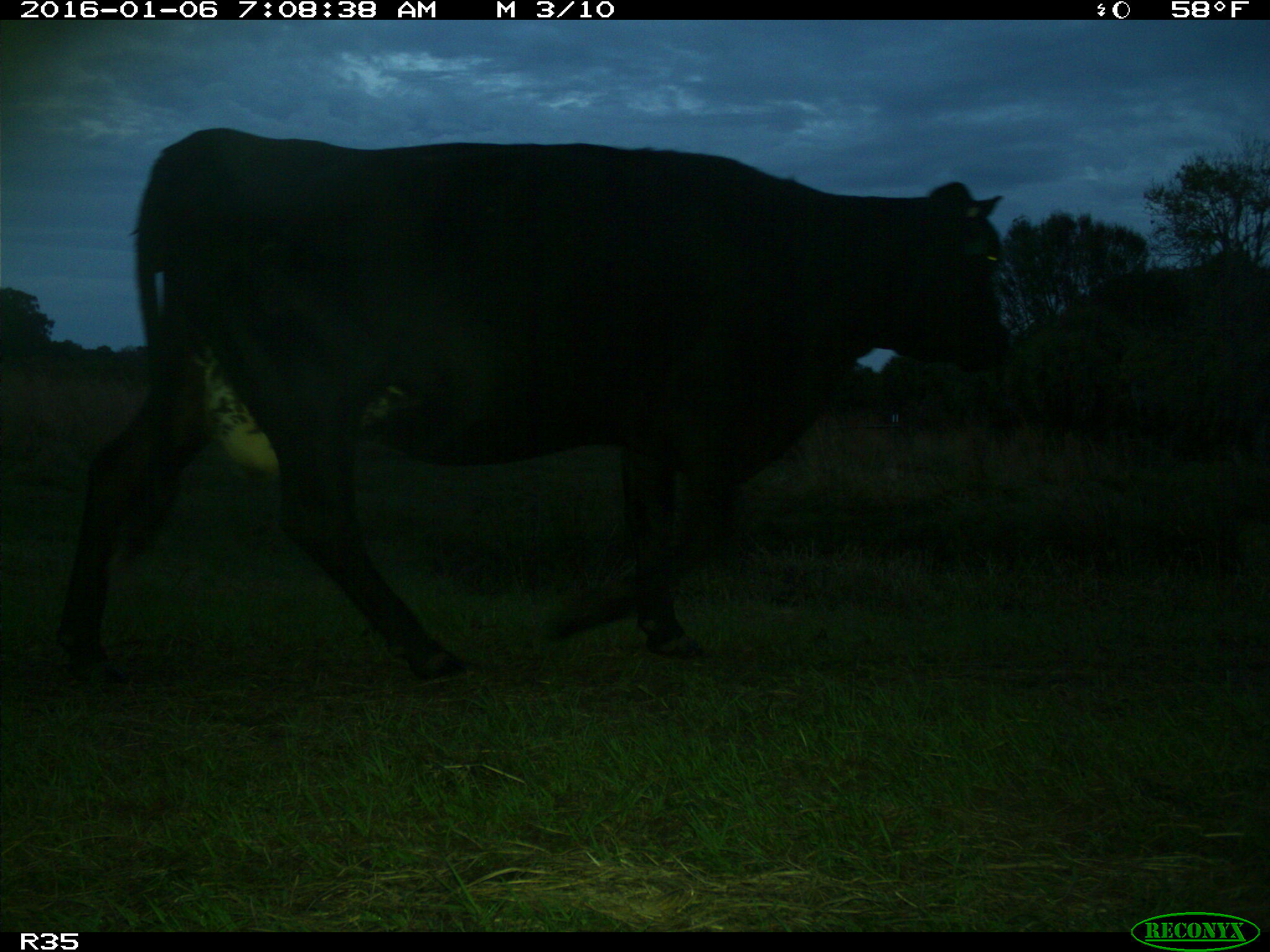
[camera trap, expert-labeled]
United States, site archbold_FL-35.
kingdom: Animalia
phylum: Chordata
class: Mammalia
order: Artiodactyla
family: Bovidae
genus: Bos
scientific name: Bos taurus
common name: domestic cow